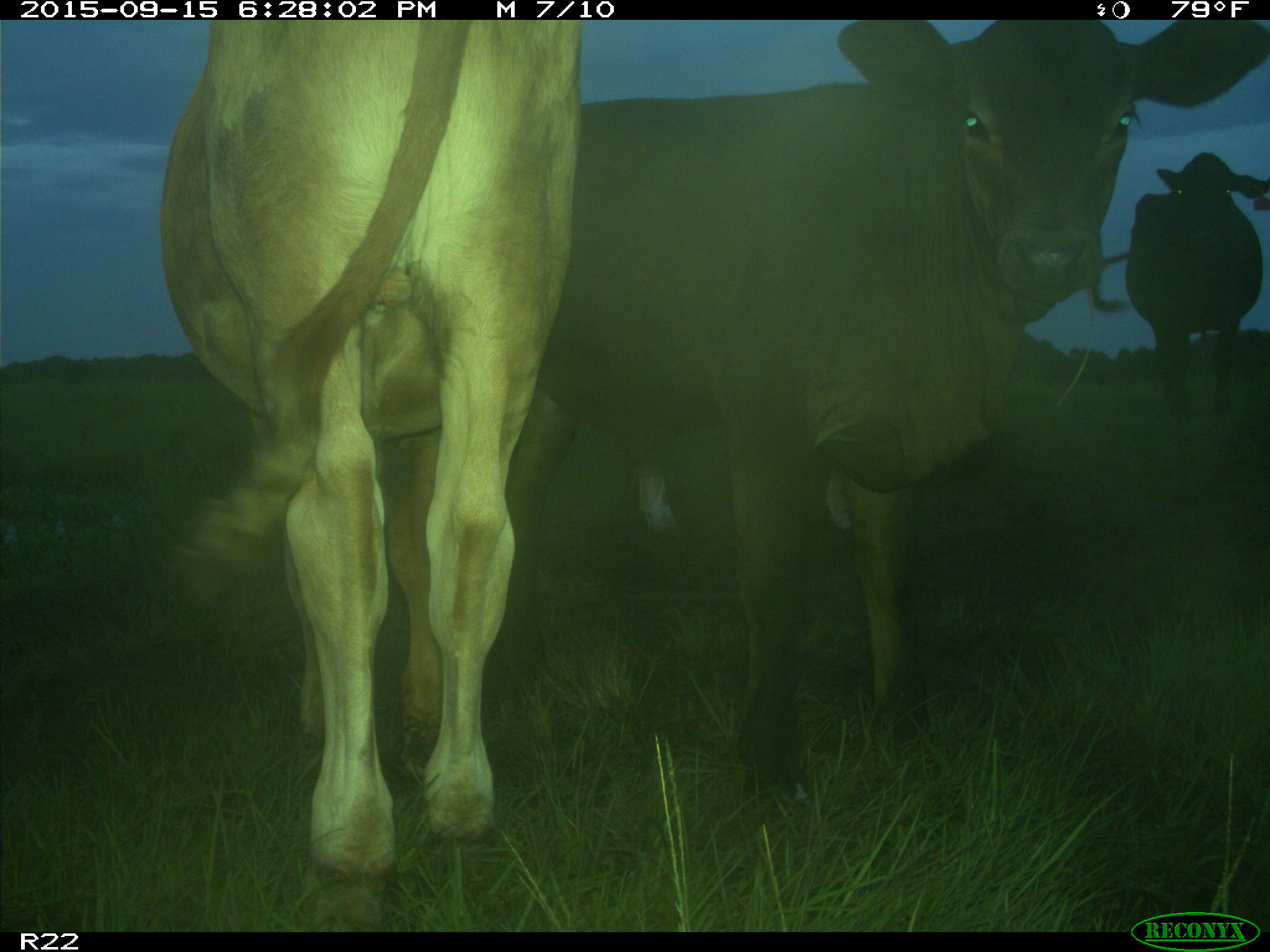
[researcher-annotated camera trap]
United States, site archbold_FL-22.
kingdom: Animalia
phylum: Chordata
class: Mammalia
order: Artiodactyla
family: Bovidae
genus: Bos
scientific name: Bos taurus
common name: domestic cow